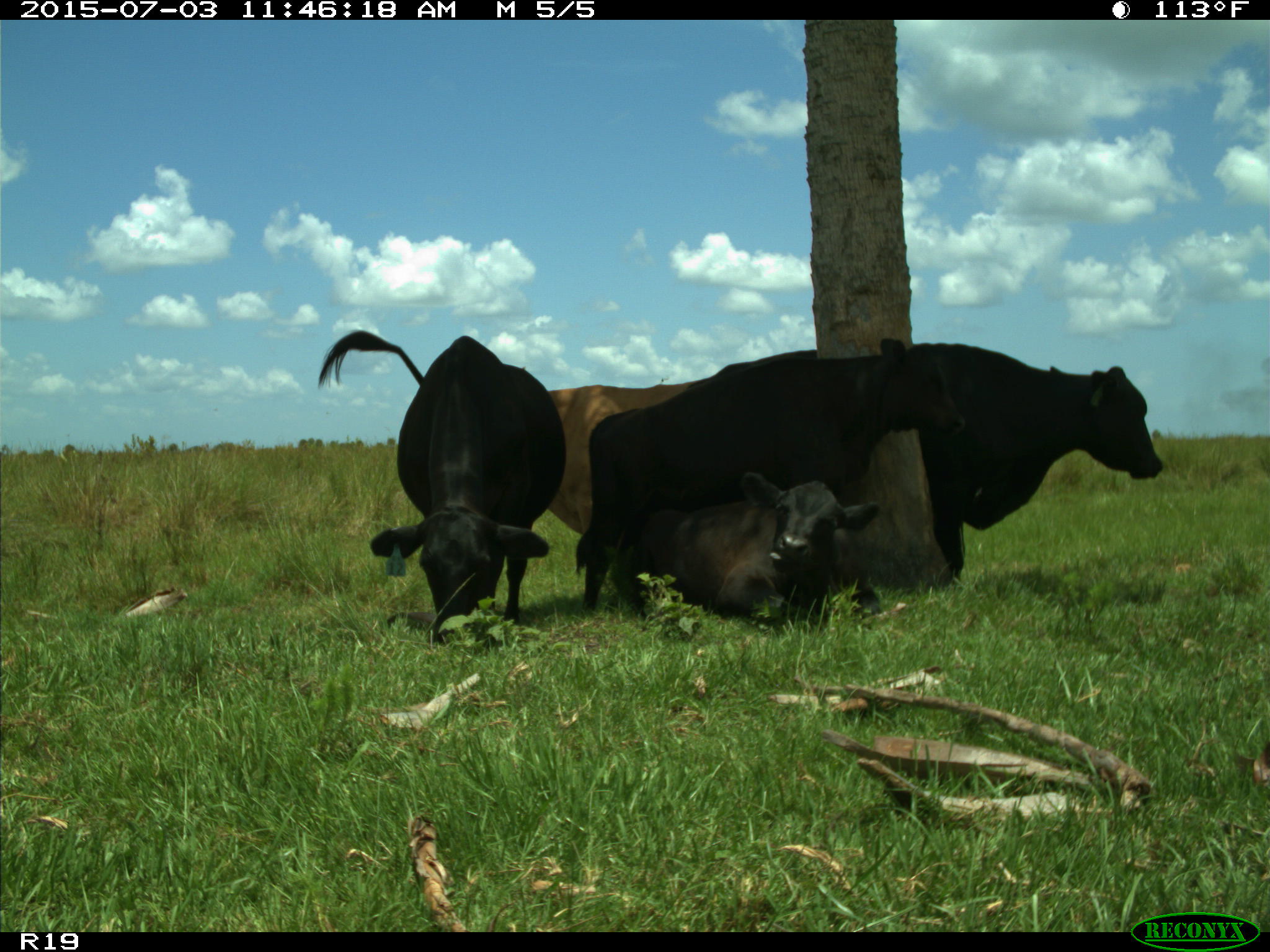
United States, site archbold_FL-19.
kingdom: Animalia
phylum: Chordata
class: Mammalia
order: Artiodactyla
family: Bovidae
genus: Bos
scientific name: Bos taurus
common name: domestic cow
Bos taurus (domestic cow).